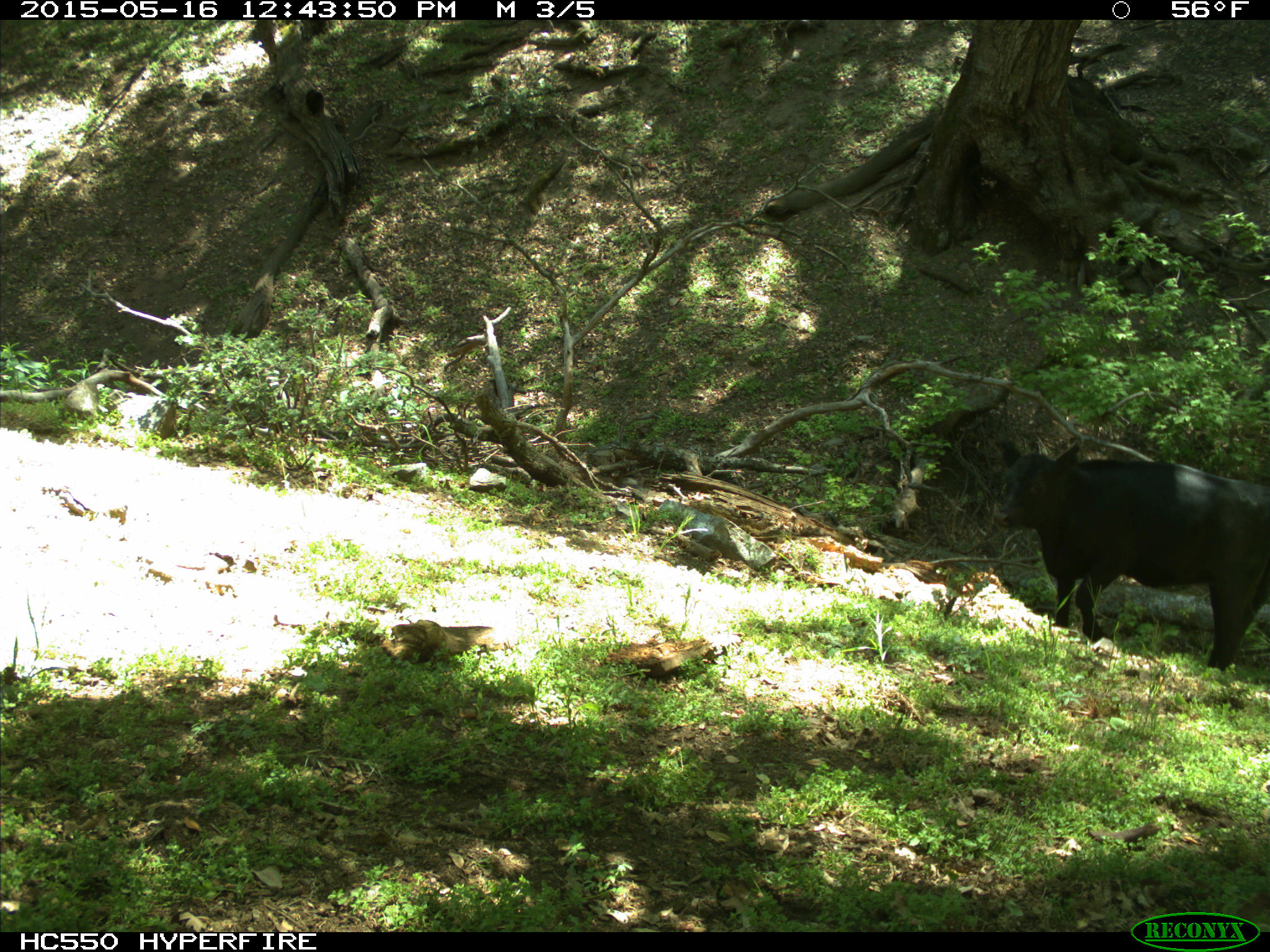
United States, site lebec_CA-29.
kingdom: Animalia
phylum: Chordata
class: Mammalia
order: Artiodactyla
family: Bovidae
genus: Bos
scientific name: Bos taurus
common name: domestic cow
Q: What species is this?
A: Bos taurus (domestic cow).